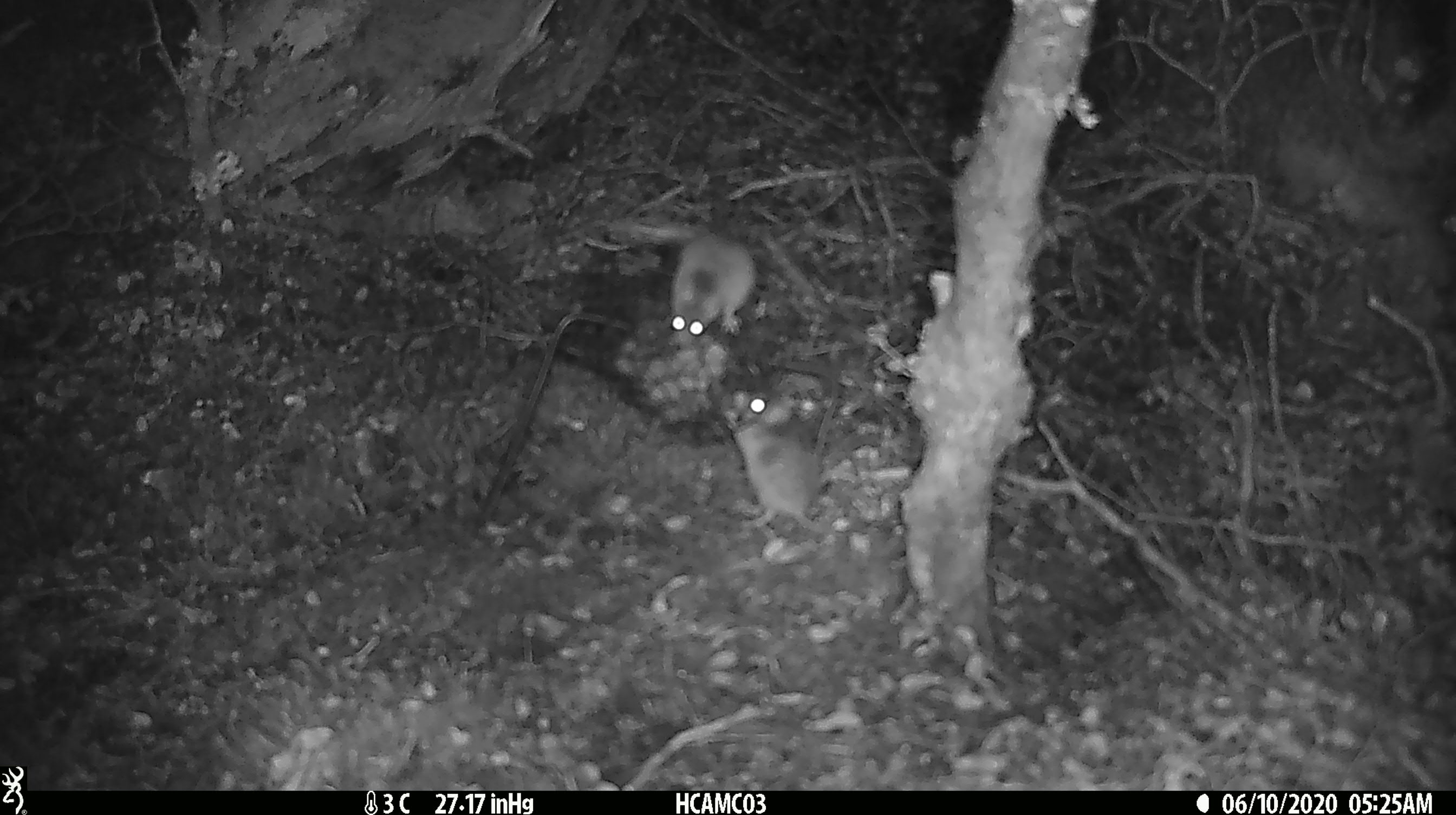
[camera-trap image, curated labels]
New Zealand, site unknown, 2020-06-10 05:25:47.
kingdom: Animalia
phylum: Chordata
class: Mammalia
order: Rodentia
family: Muridae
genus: Mus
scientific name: Mus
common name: mouse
Mouse (Mus).